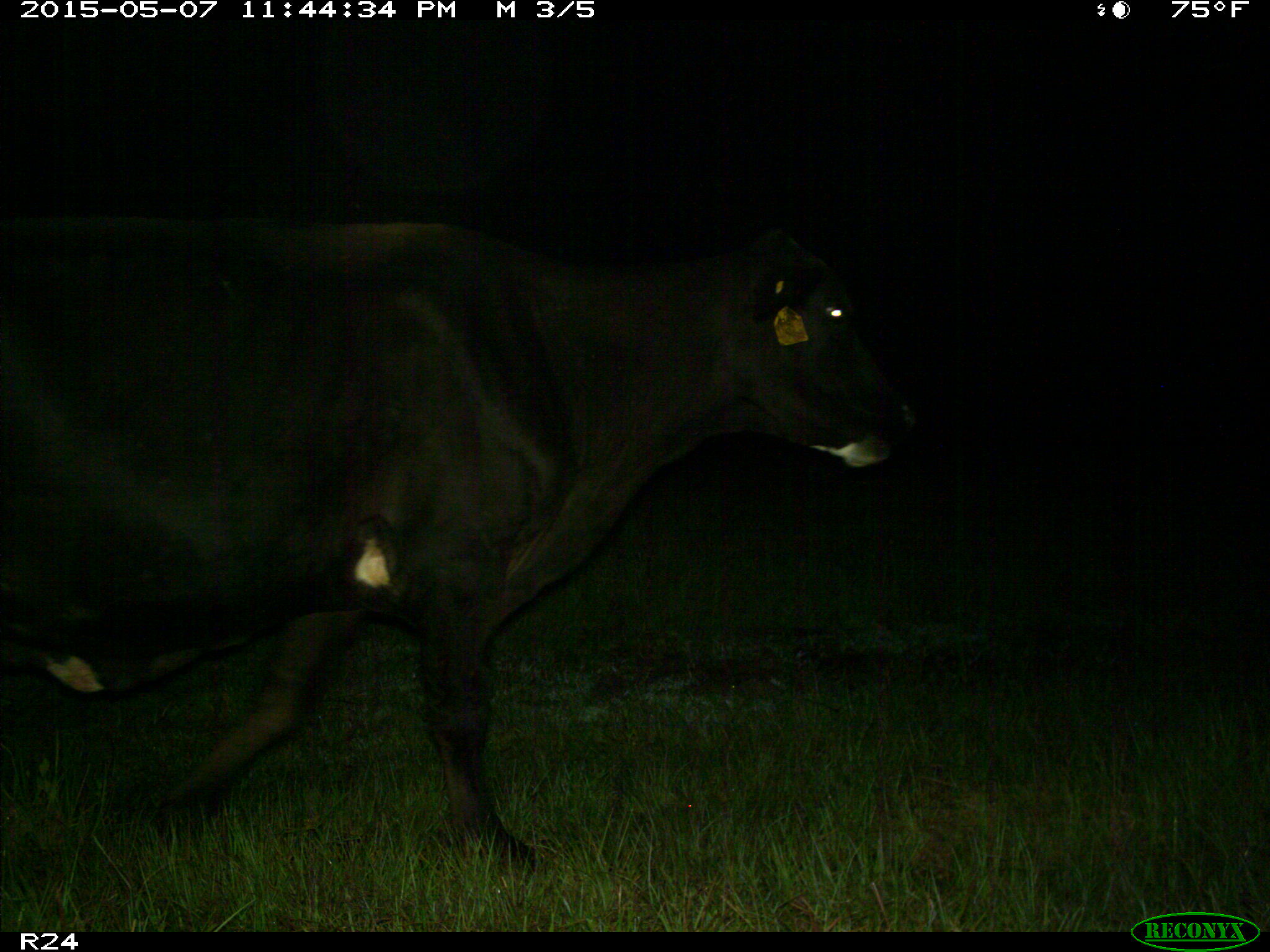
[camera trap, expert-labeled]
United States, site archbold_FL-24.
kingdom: Animalia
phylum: Chordata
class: Mammalia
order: Artiodactyla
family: Bovidae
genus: Bos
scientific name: Bos taurus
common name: domestic cow